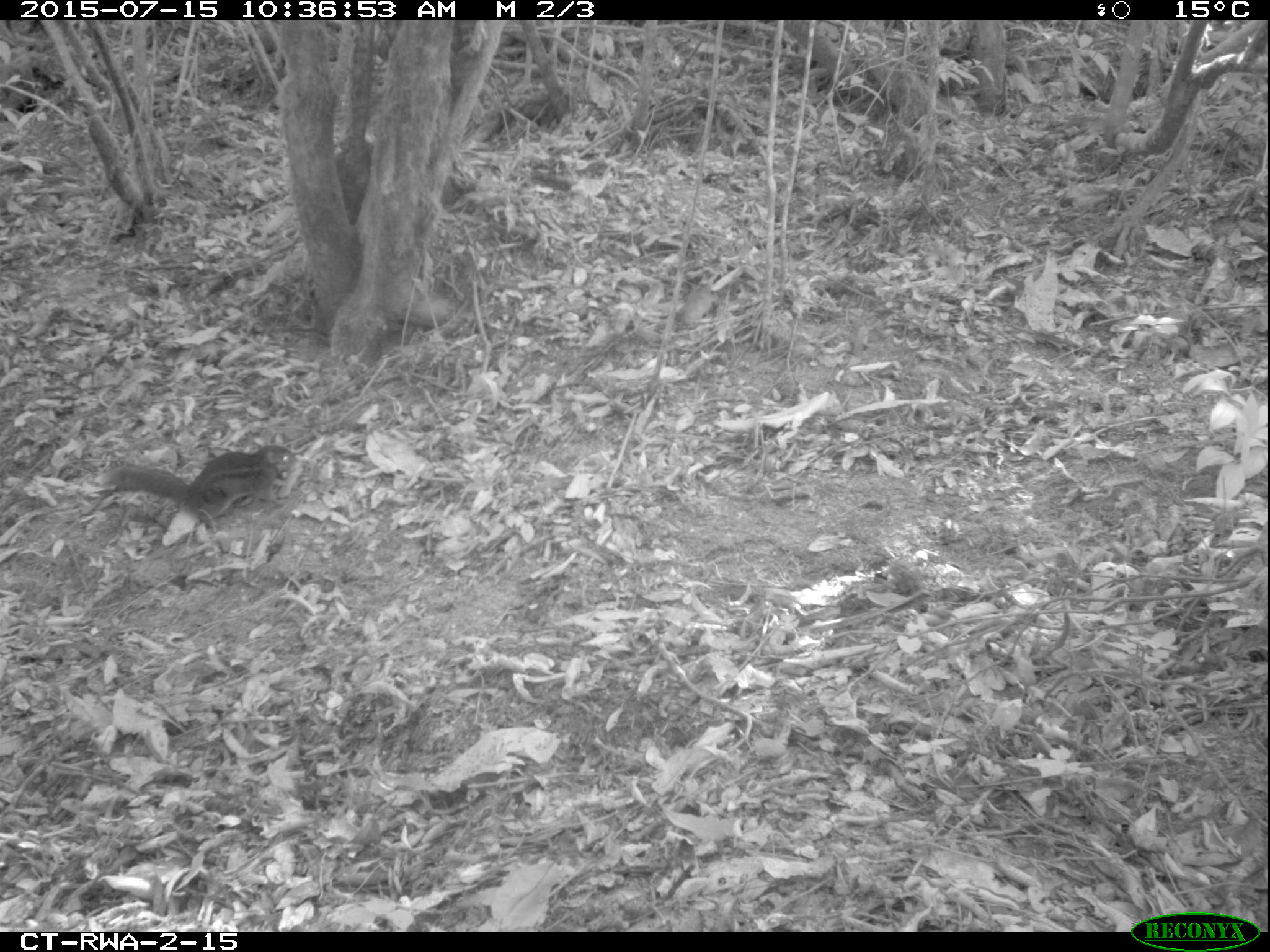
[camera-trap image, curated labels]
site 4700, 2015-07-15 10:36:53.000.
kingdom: Animalia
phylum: Chordata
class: Mammalia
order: Rodentia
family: Sciuridae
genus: Funisciurus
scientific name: Funisciurus pyrropus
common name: fire-footed rope squirrel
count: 1